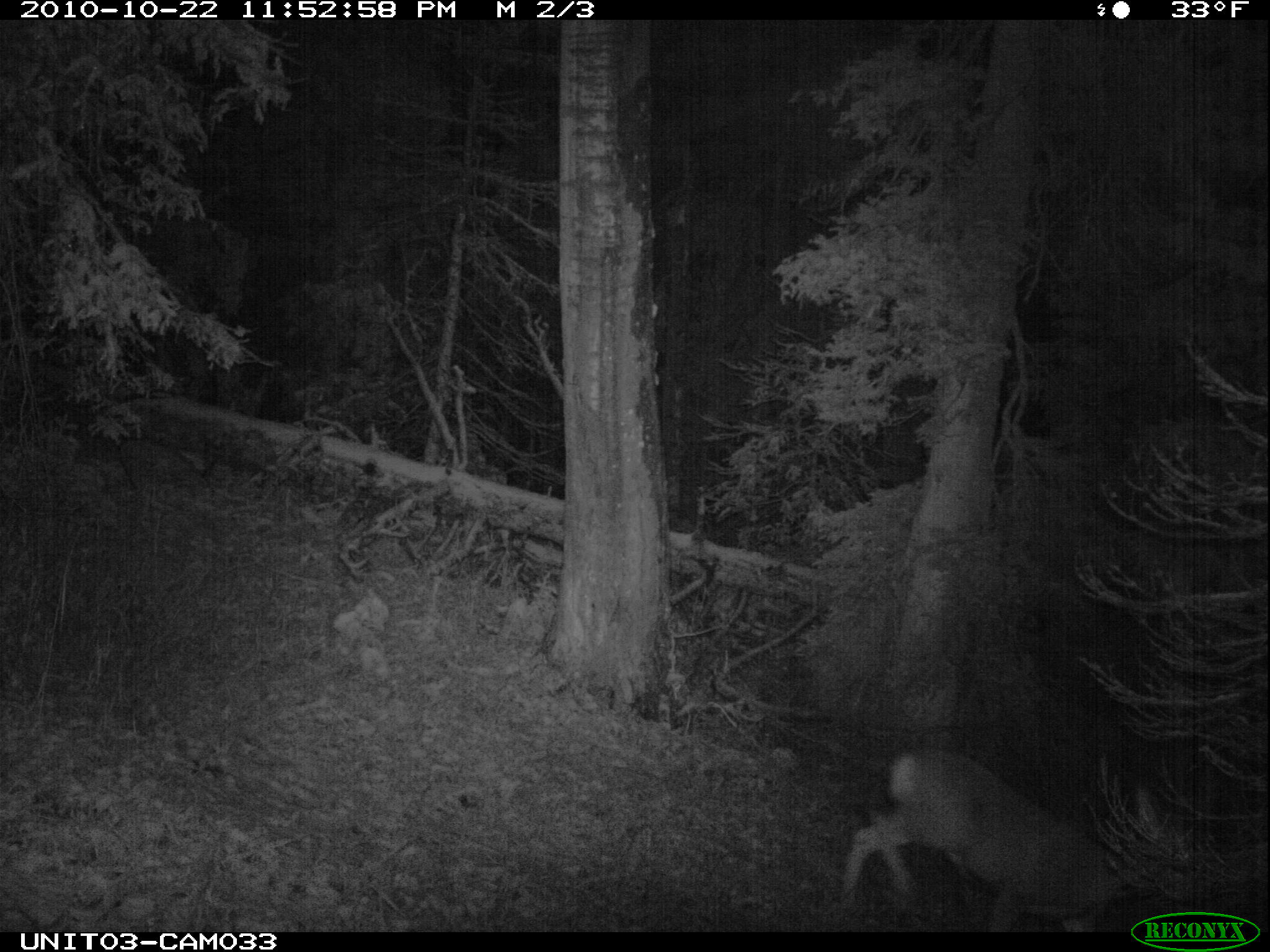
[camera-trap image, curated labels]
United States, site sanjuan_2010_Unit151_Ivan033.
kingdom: Animalia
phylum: Chordata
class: Mammalia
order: Artiodactyla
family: Cervidae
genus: Odocoileus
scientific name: Odocoileus hemionus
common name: mule deer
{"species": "Odocoileus hemionus (mule deer)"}